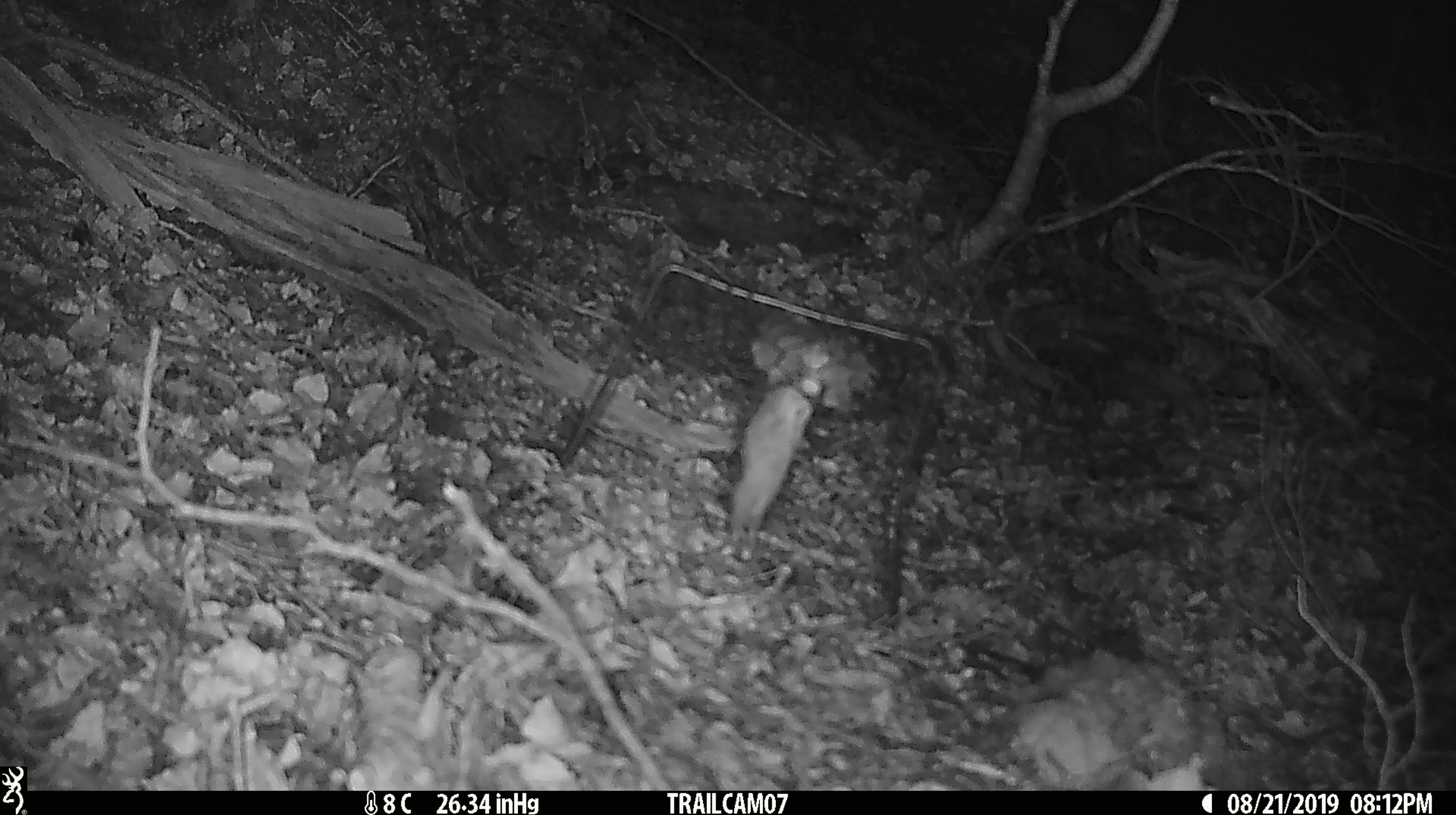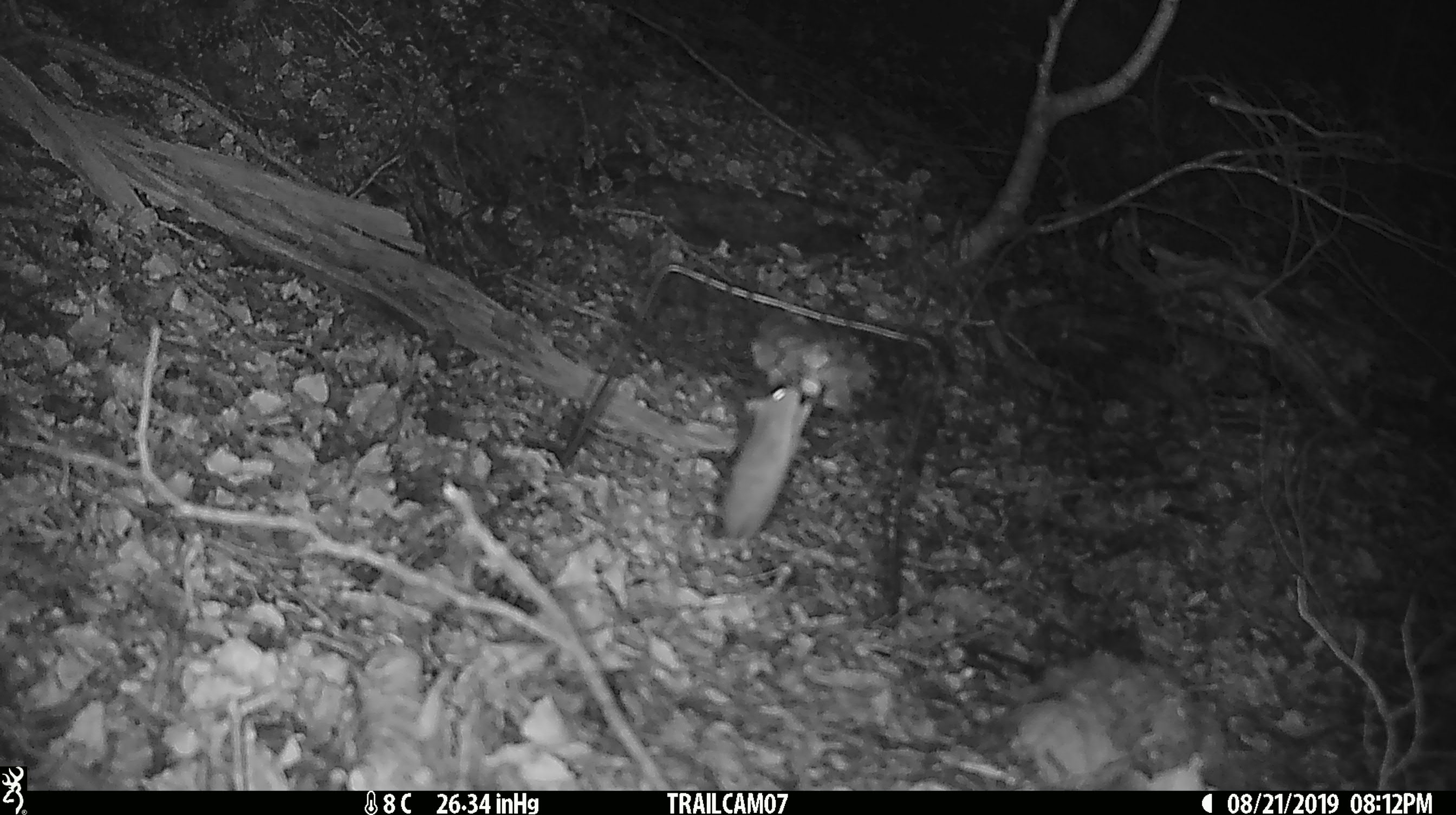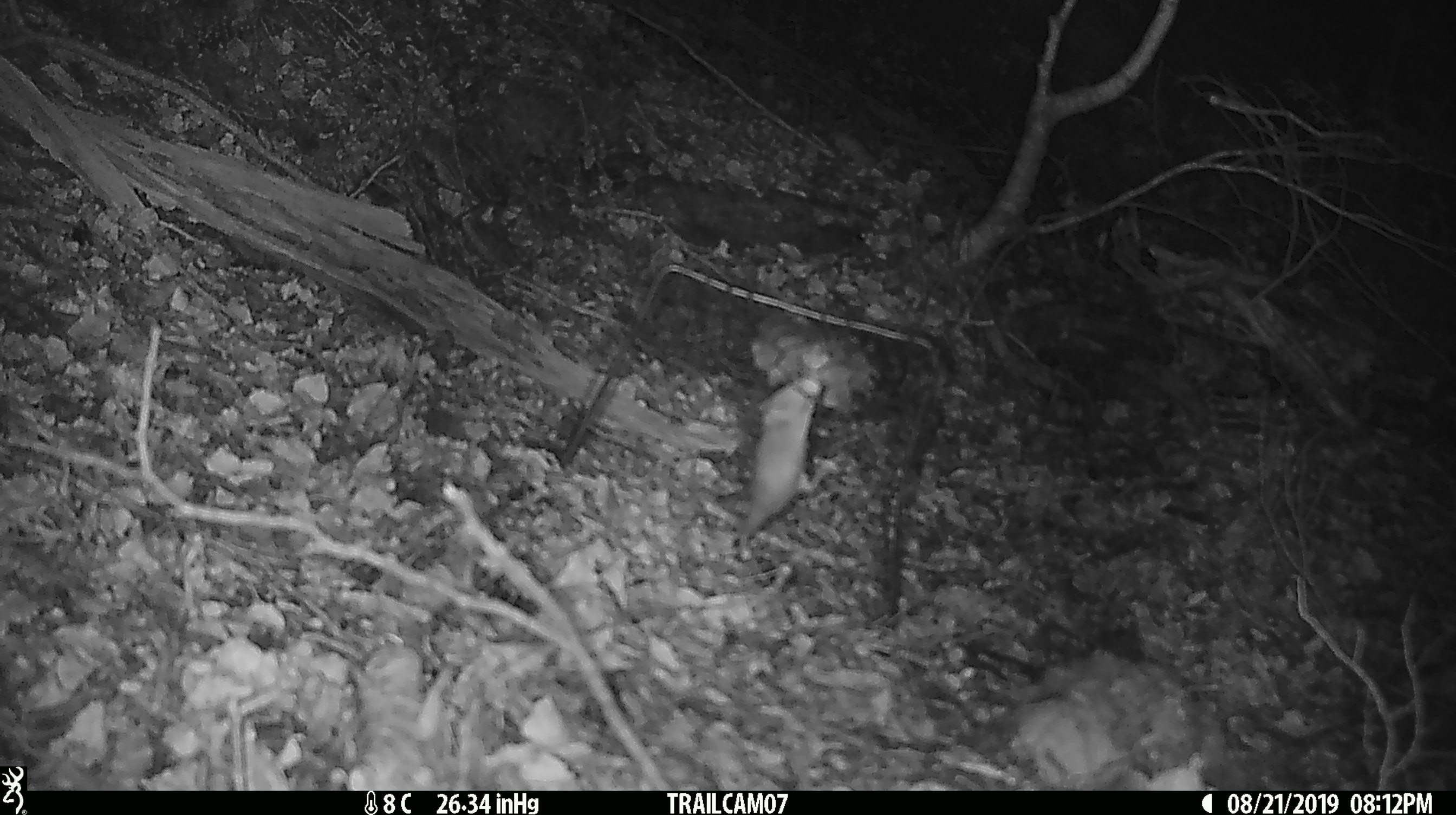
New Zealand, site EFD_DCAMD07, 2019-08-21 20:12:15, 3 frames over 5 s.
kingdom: Animalia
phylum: Chordata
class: Mammalia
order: Rodentia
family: Muridae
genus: Mus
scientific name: Mus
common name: mouse